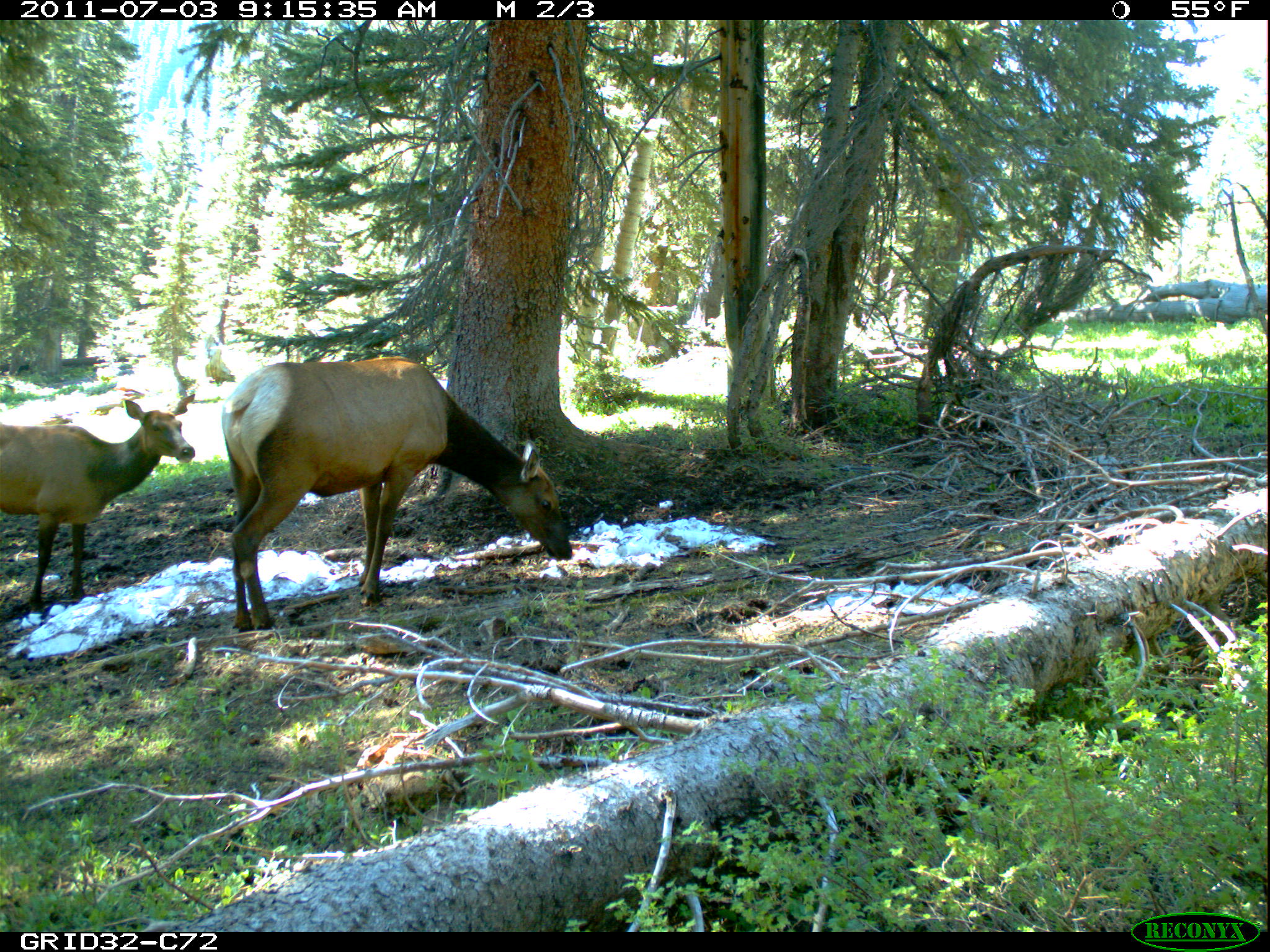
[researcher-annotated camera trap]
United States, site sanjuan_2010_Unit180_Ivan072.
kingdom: Animalia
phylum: Chordata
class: Mammalia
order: Artiodactyla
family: Cervidae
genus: Cervus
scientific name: Cervus elaphus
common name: red deer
Cervus elaphus (red deer).